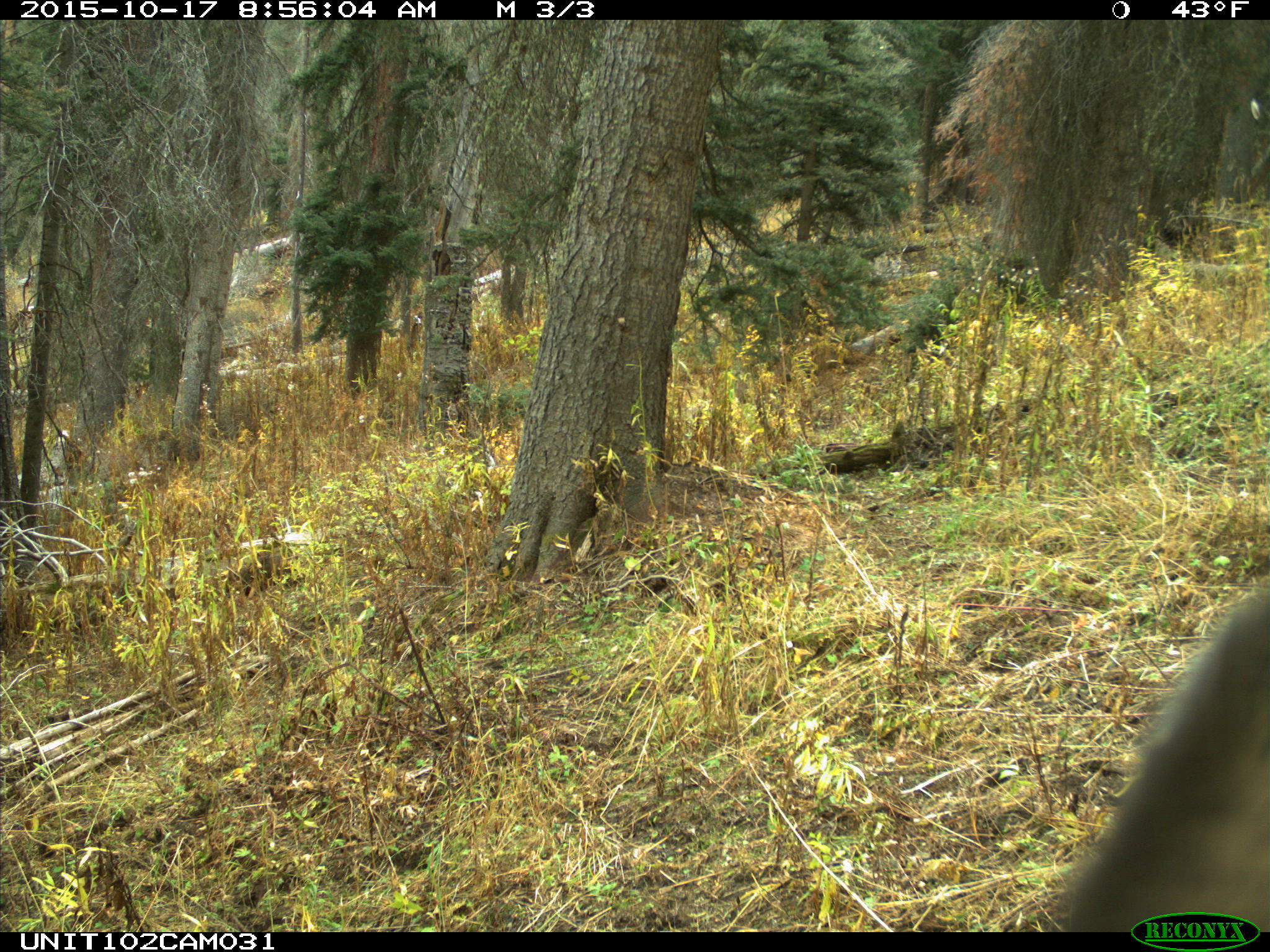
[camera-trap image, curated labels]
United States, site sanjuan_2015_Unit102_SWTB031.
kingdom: Animalia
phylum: Chordata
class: Mammalia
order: Artiodactyla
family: Cervidae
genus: Cervus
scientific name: Cervus elaphus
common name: red deer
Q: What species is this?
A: Cervus elaphus (red deer).